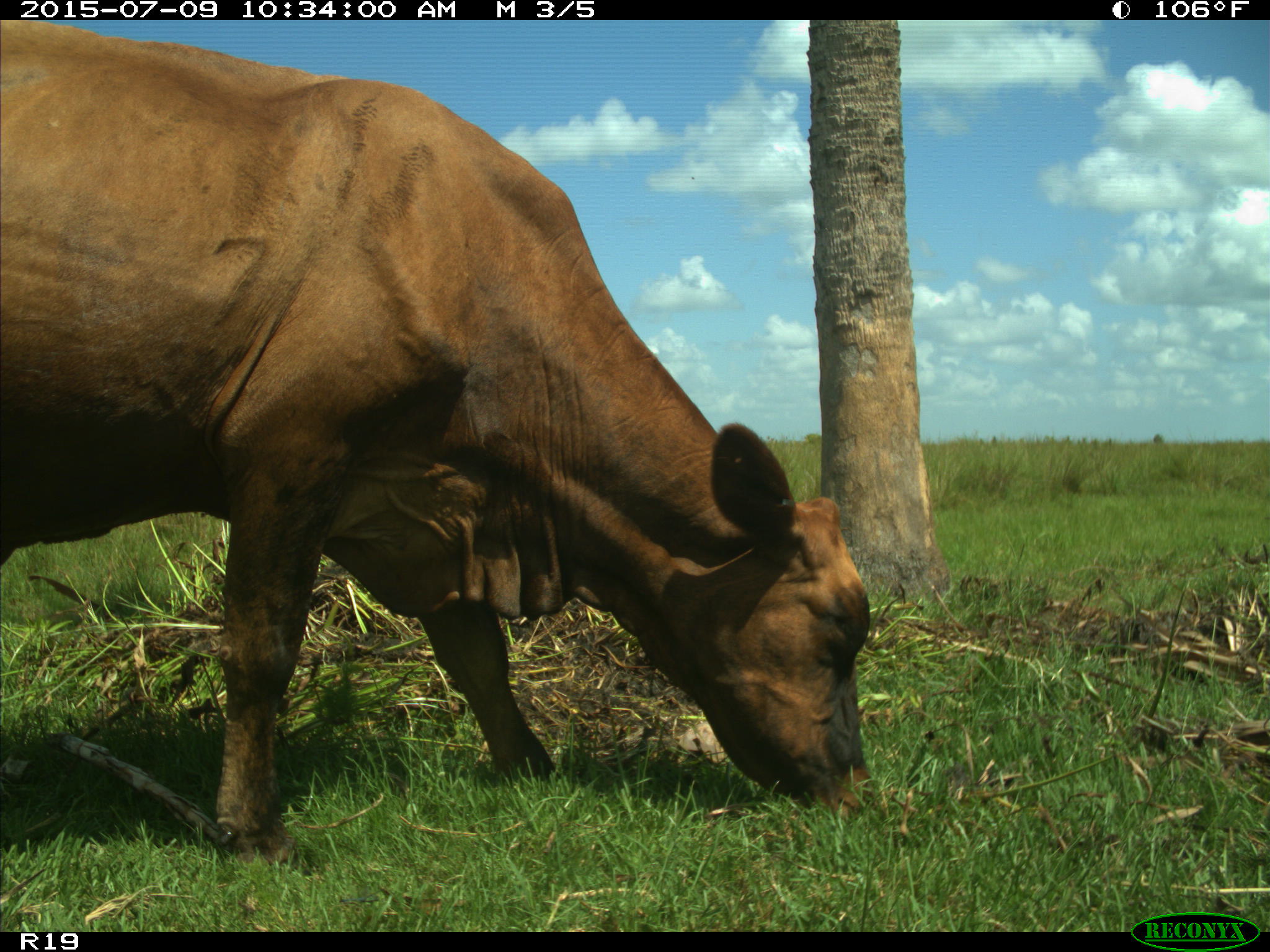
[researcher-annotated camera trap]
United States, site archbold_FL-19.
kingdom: Animalia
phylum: Chordata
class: Mammalia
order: Artiodactyla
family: Bovidae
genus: Bos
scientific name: Bos taurus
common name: domestic cow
Bos taurus (domestic cow).